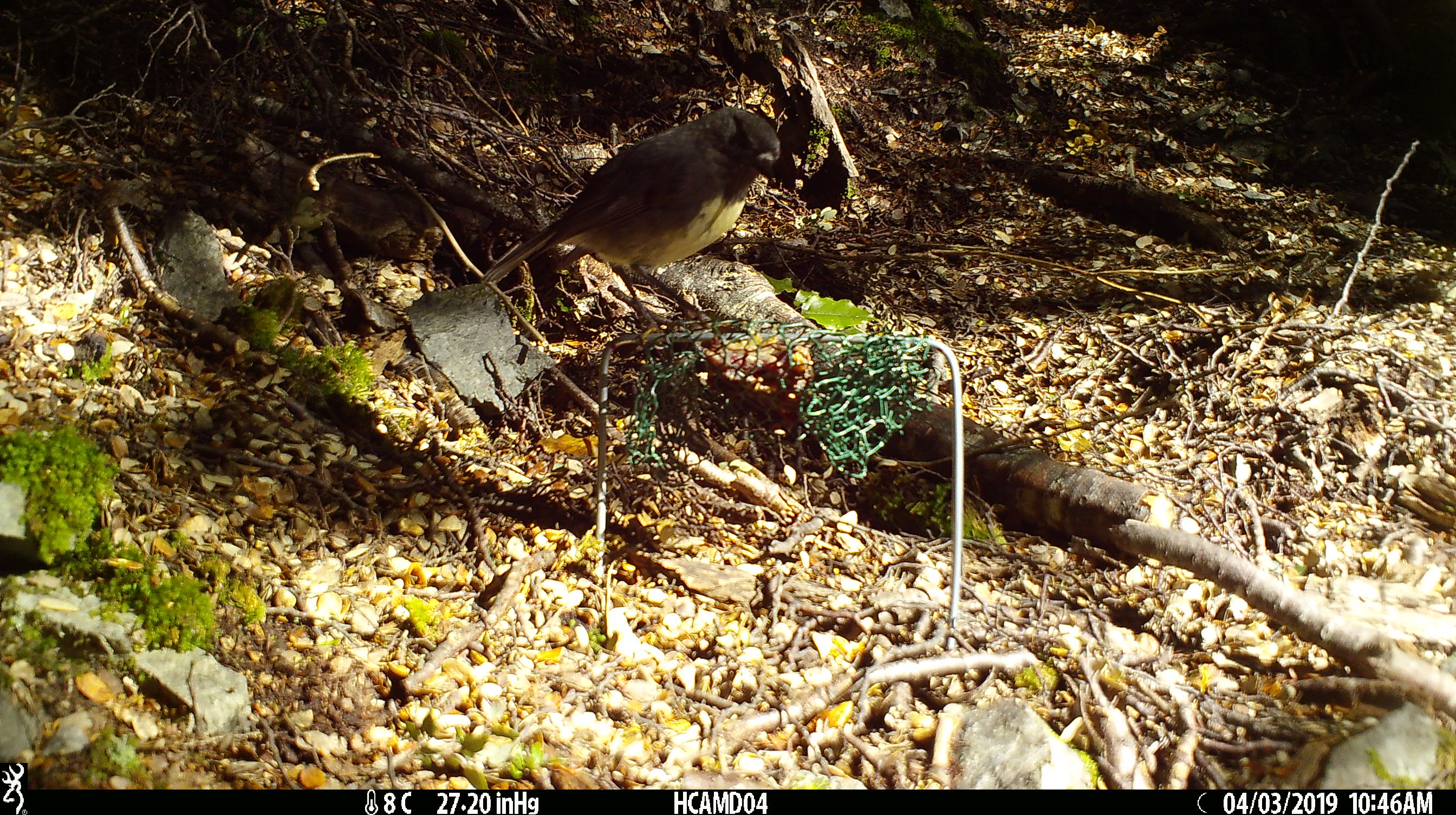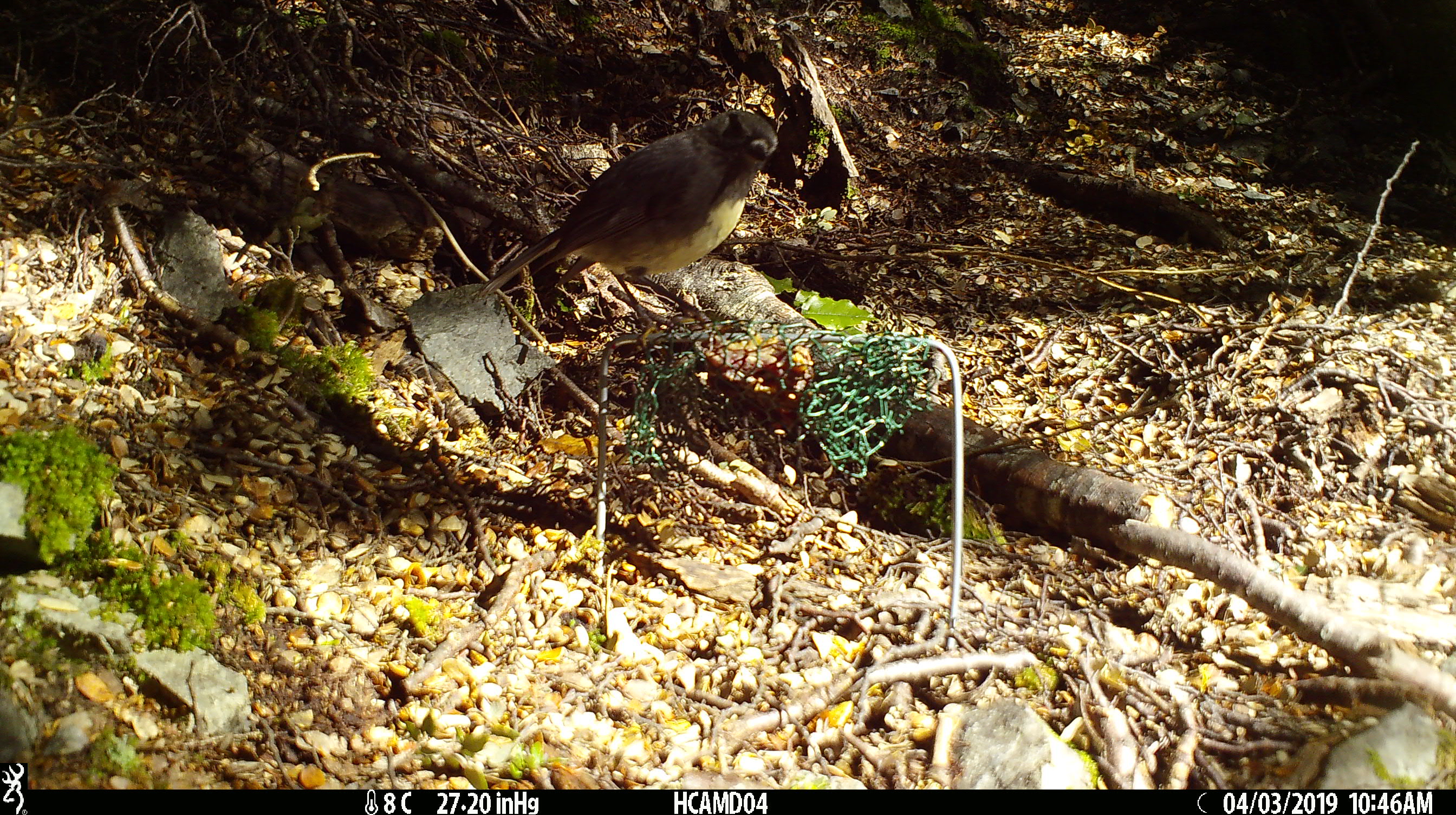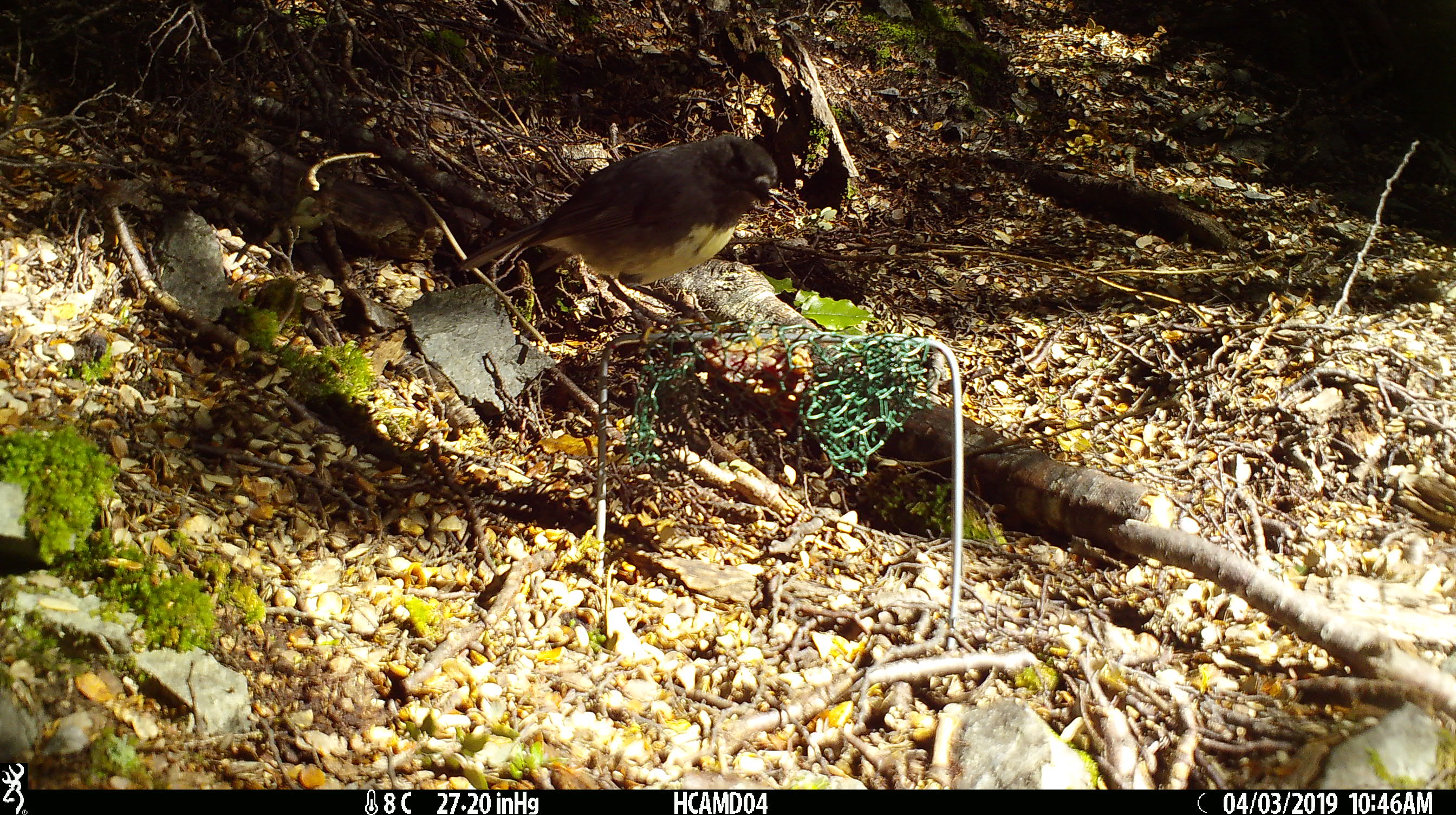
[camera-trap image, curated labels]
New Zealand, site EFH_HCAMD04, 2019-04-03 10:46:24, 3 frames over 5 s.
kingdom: Animalia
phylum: Chordata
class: Aves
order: Passeriformes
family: Petroicidae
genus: Petroica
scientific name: Petroica australis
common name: new zealand robin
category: robin